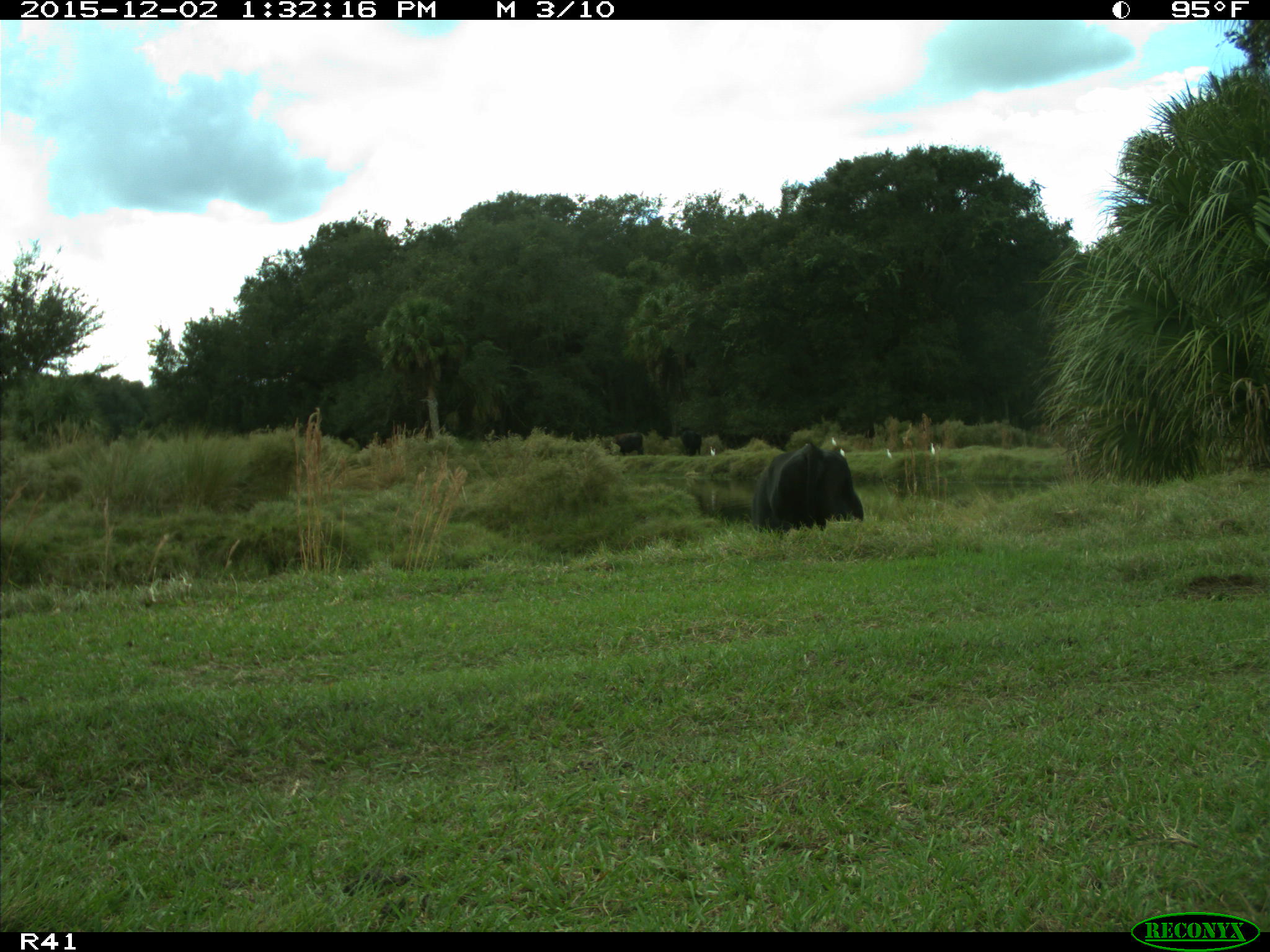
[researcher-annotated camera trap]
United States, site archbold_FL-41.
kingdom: Animalia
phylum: Chordata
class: Mammalia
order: Artiodactyla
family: Bovidae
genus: Bos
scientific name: Bos taurus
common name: domestic cow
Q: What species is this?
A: Bos taurus (domestic cow).